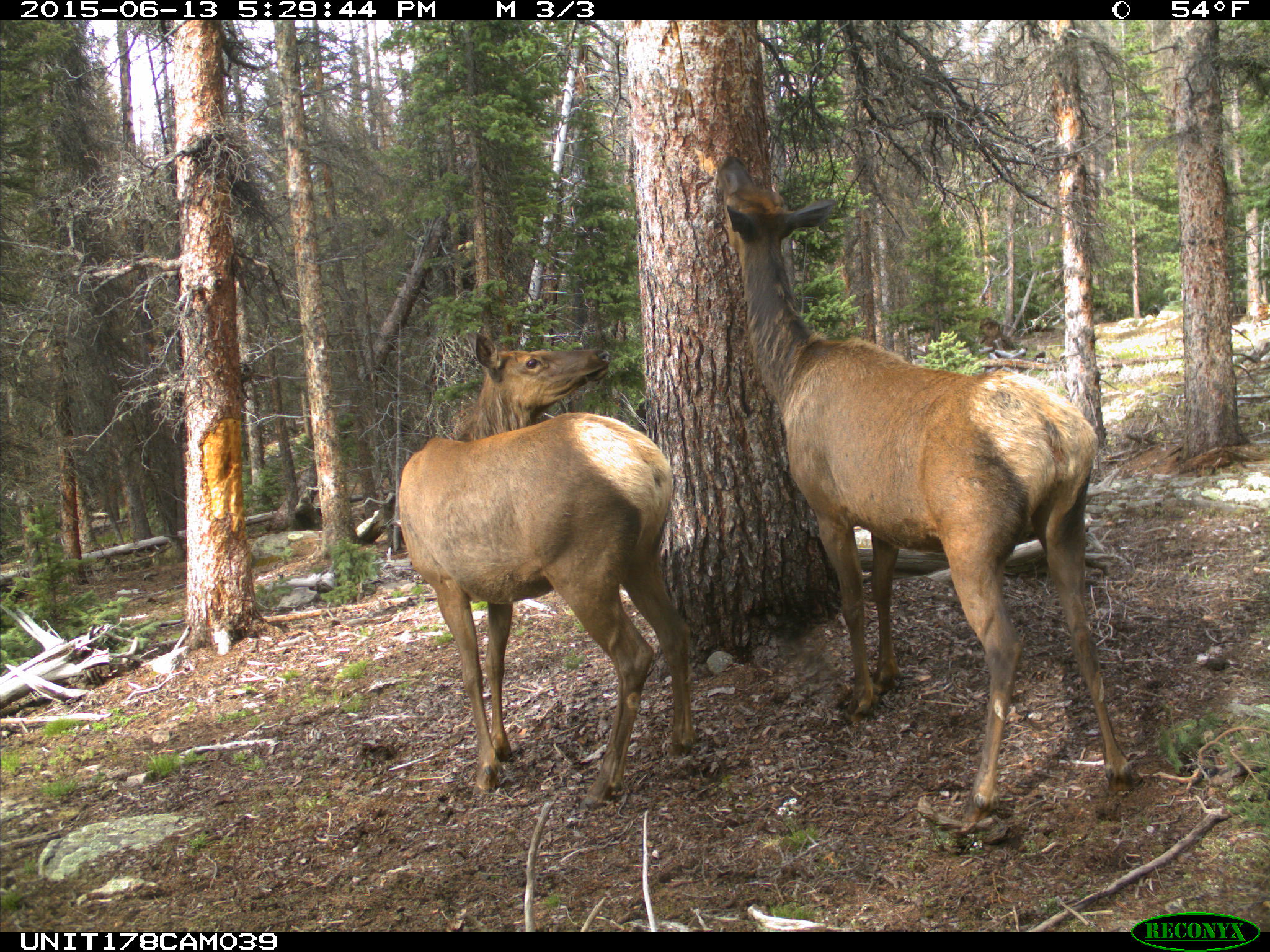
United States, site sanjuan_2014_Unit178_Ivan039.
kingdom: Animalia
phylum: Chordata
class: Mammalia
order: Artiodactyla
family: Cervidae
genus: Cervus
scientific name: Cervus elaphus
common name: red deer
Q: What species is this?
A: Cervus elaphus (red deer).